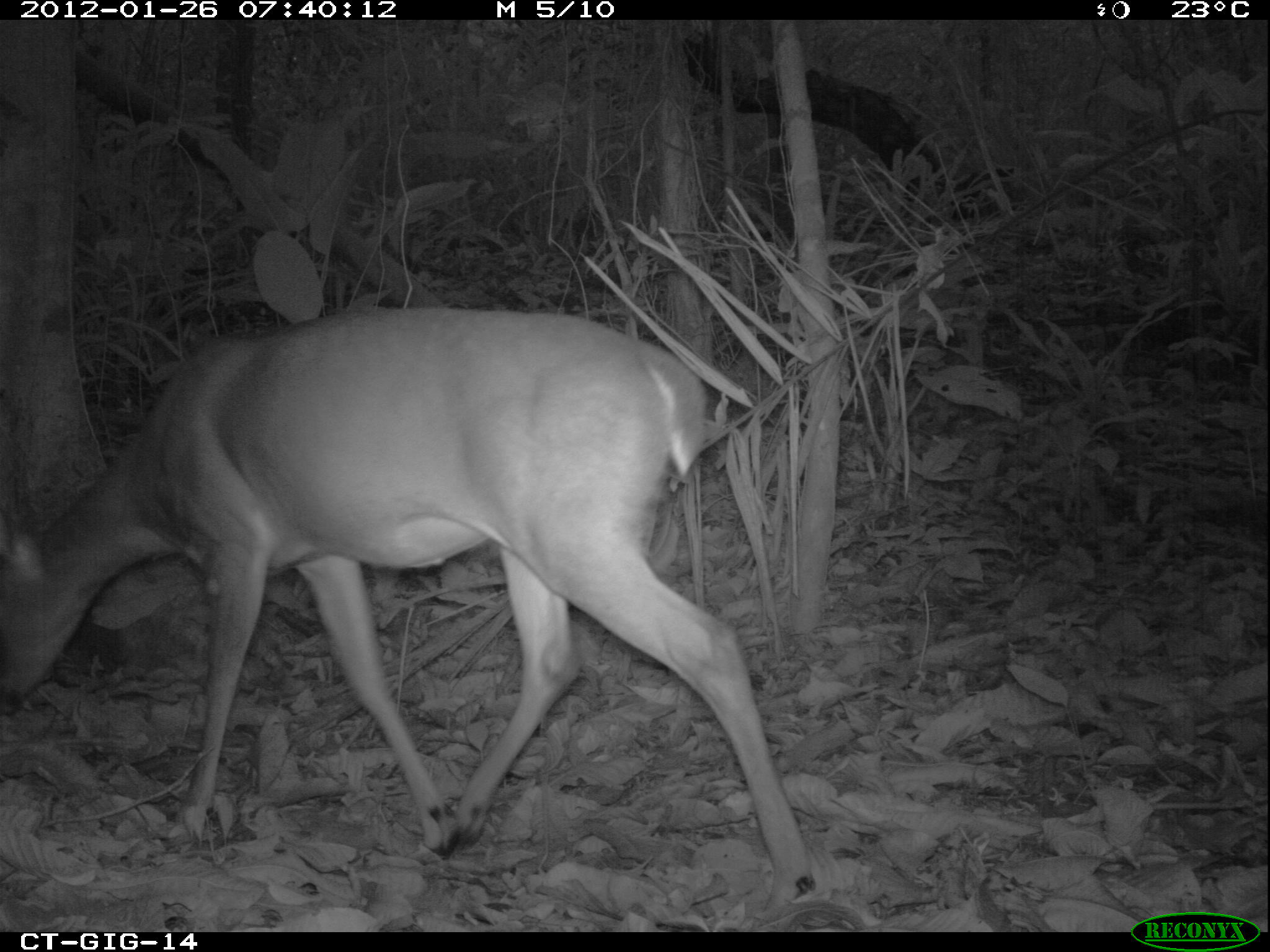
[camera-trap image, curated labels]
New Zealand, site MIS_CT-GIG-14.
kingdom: Animalia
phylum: Chordata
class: Mammalia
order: Artiodactyla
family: Cervidae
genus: Odocoileus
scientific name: Odocoileus virginianus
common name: white-tailed deer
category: white tailed deer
White tailed deer (white-tailed deer) (Odocoileus virginianus).